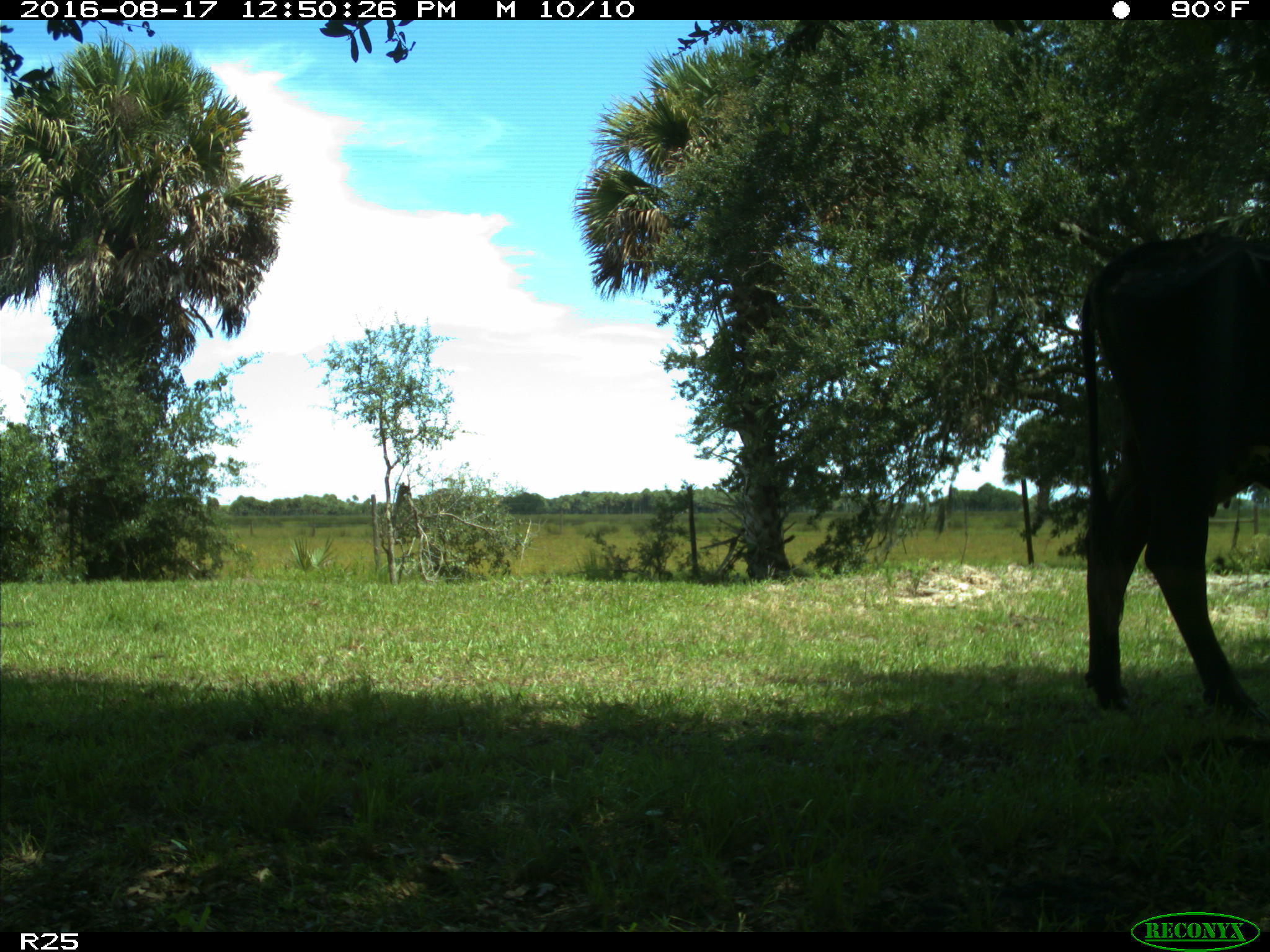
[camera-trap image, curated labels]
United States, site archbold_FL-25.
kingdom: Animalia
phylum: Chordata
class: Mammalia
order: Artiodactyla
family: Bovidae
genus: Bos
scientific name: Bos taurus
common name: domestic cow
Bos taurus (domestic cow).